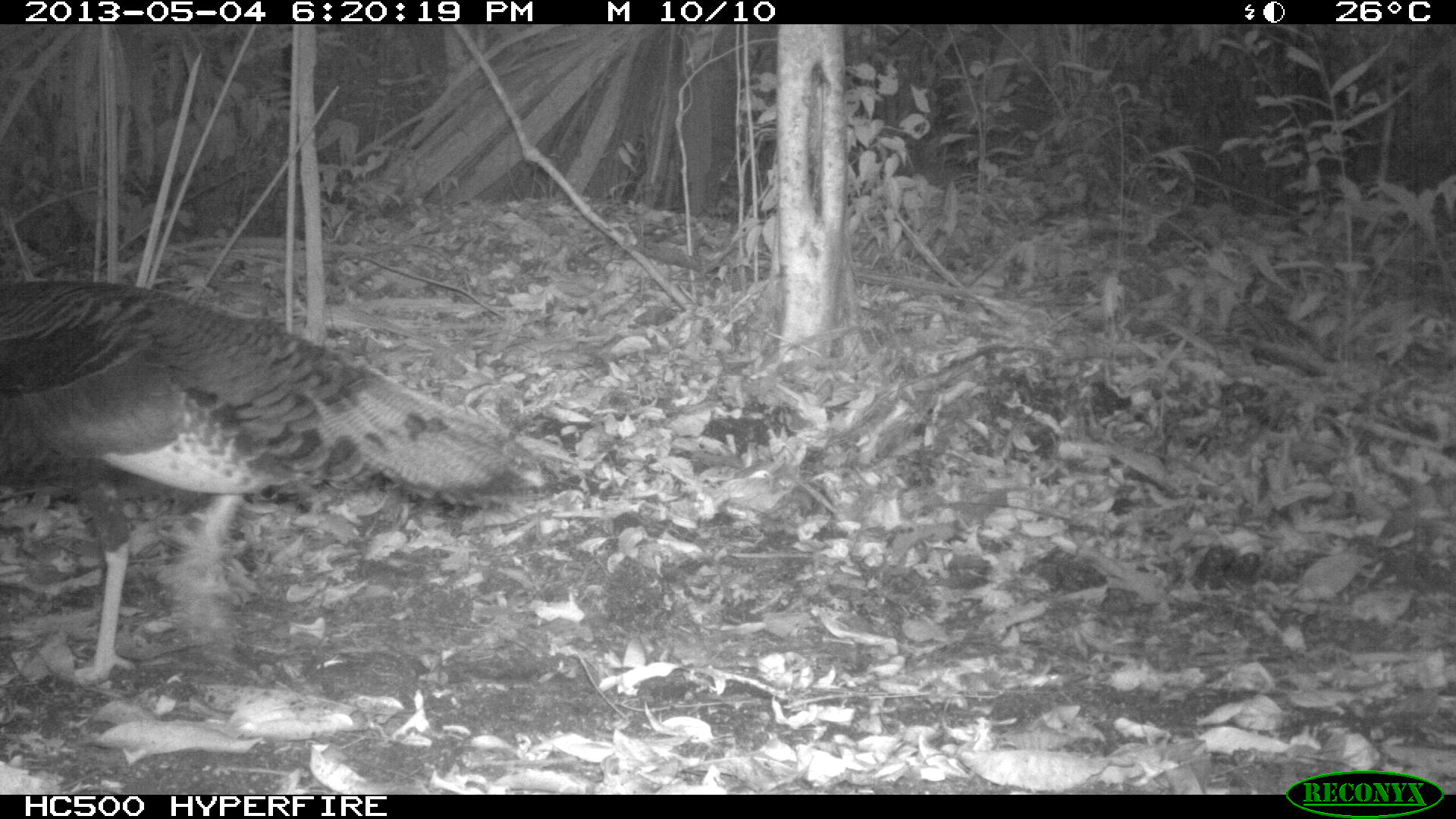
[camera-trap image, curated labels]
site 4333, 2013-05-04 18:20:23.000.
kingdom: Animalia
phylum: Chordata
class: Aves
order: Galliformes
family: Phasianidae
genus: Meleagris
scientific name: Meleagris ocellata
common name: ocellated turkey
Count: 1.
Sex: female.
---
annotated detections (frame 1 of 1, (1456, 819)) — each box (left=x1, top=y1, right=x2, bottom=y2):
meleagris ocellata: (left=0, top=275, right=568, bottom=688)